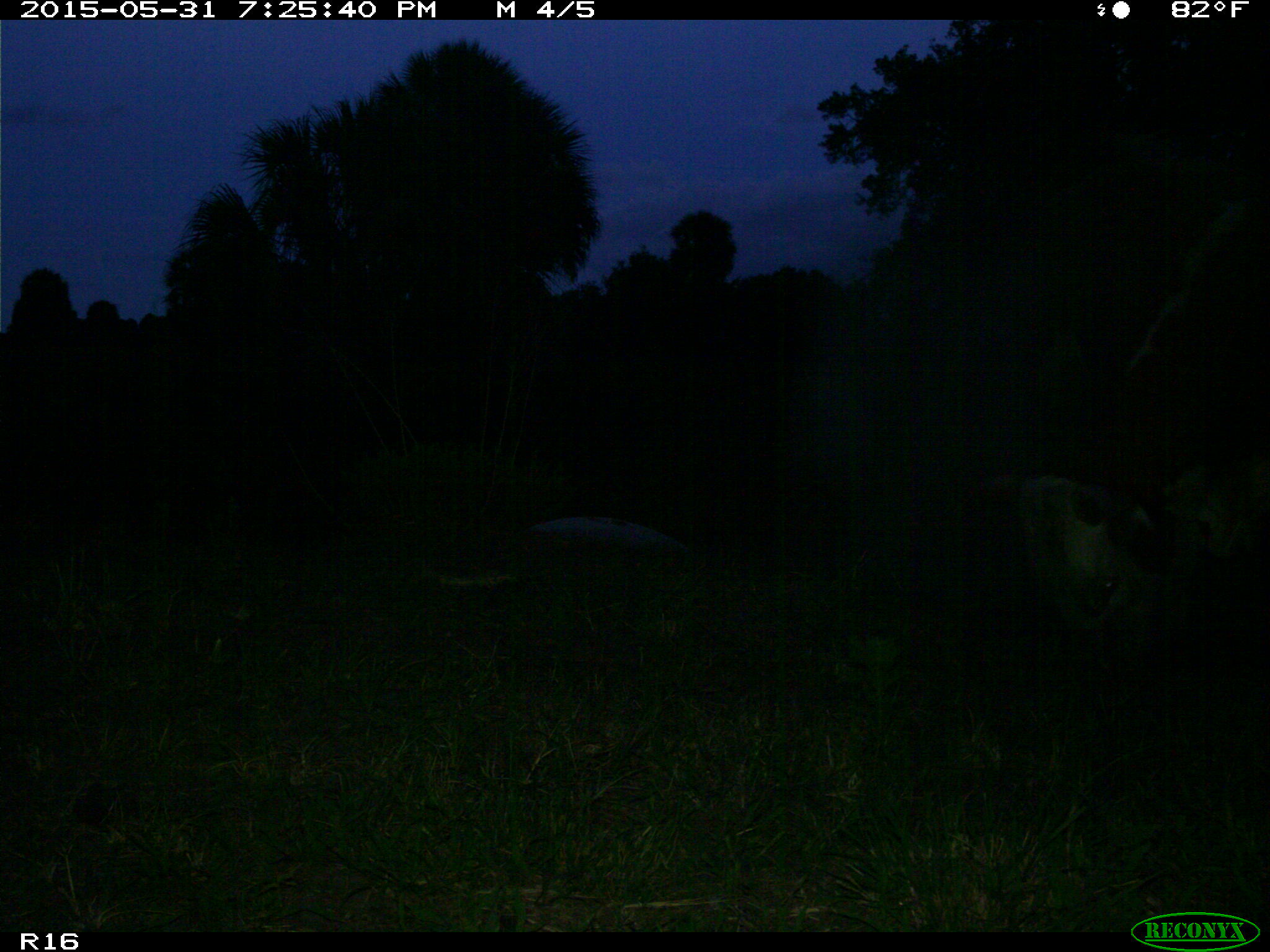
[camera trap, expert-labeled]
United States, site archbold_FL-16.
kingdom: Animalia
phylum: Chordata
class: Mammalia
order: Artiodactyla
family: Bovidae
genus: Bos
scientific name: Bos taurus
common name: domestic cow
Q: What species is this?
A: Bos taurus (domestic cow).